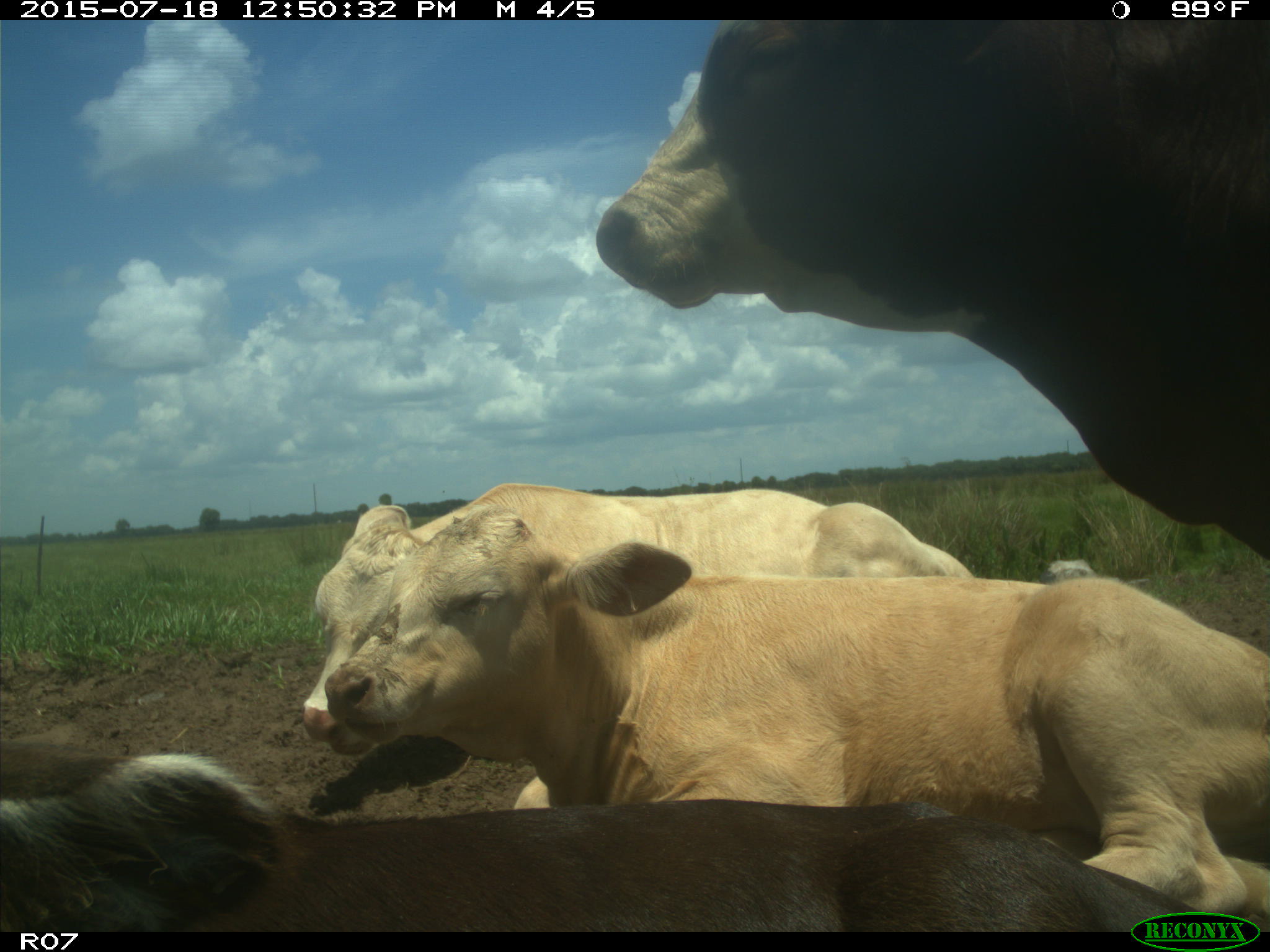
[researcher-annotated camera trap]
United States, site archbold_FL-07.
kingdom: Animalia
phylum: Chordata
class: Mammalia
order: Artiodactyla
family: Bovidae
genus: Bos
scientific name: Bos taurus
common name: domestic cow